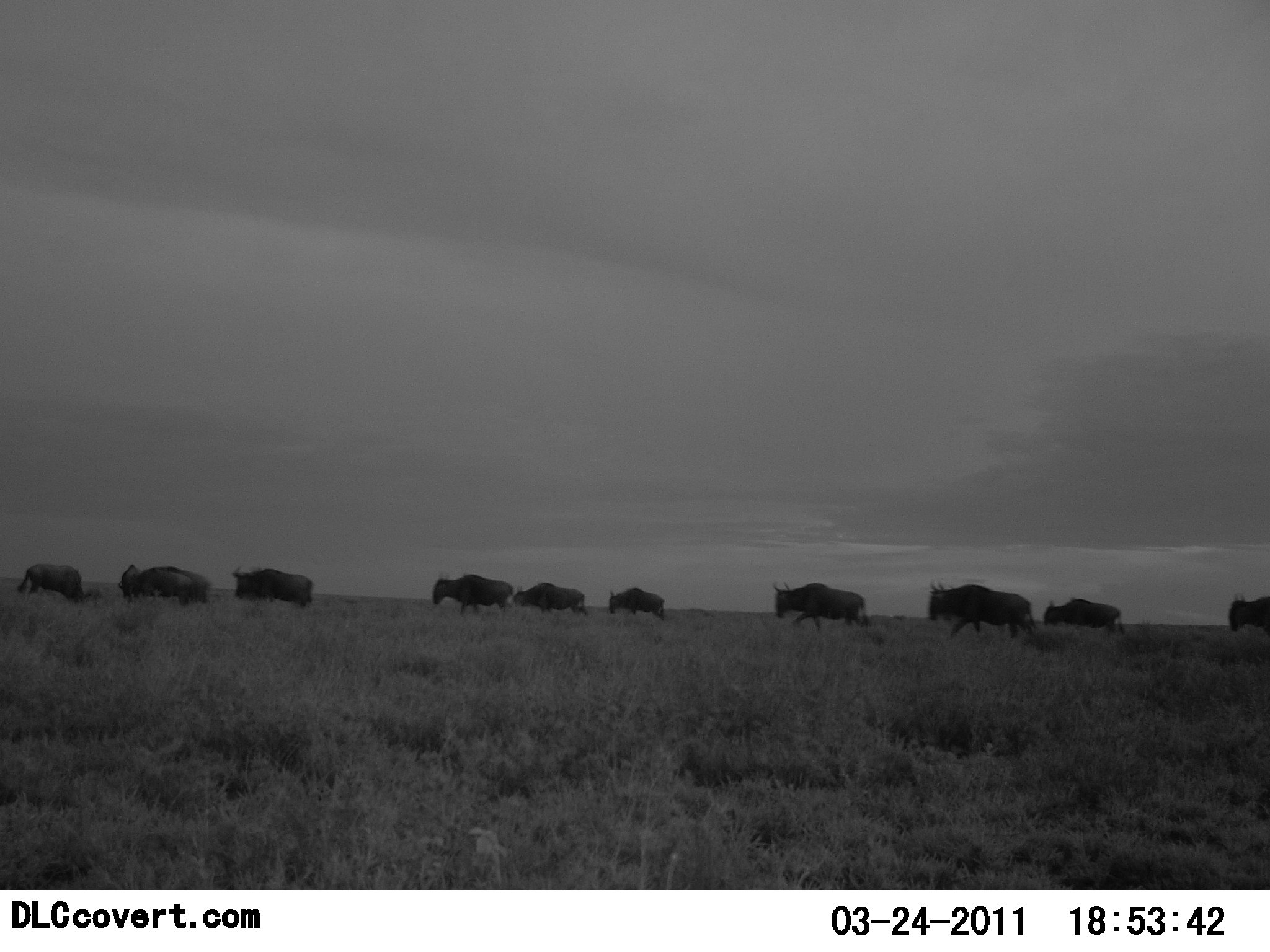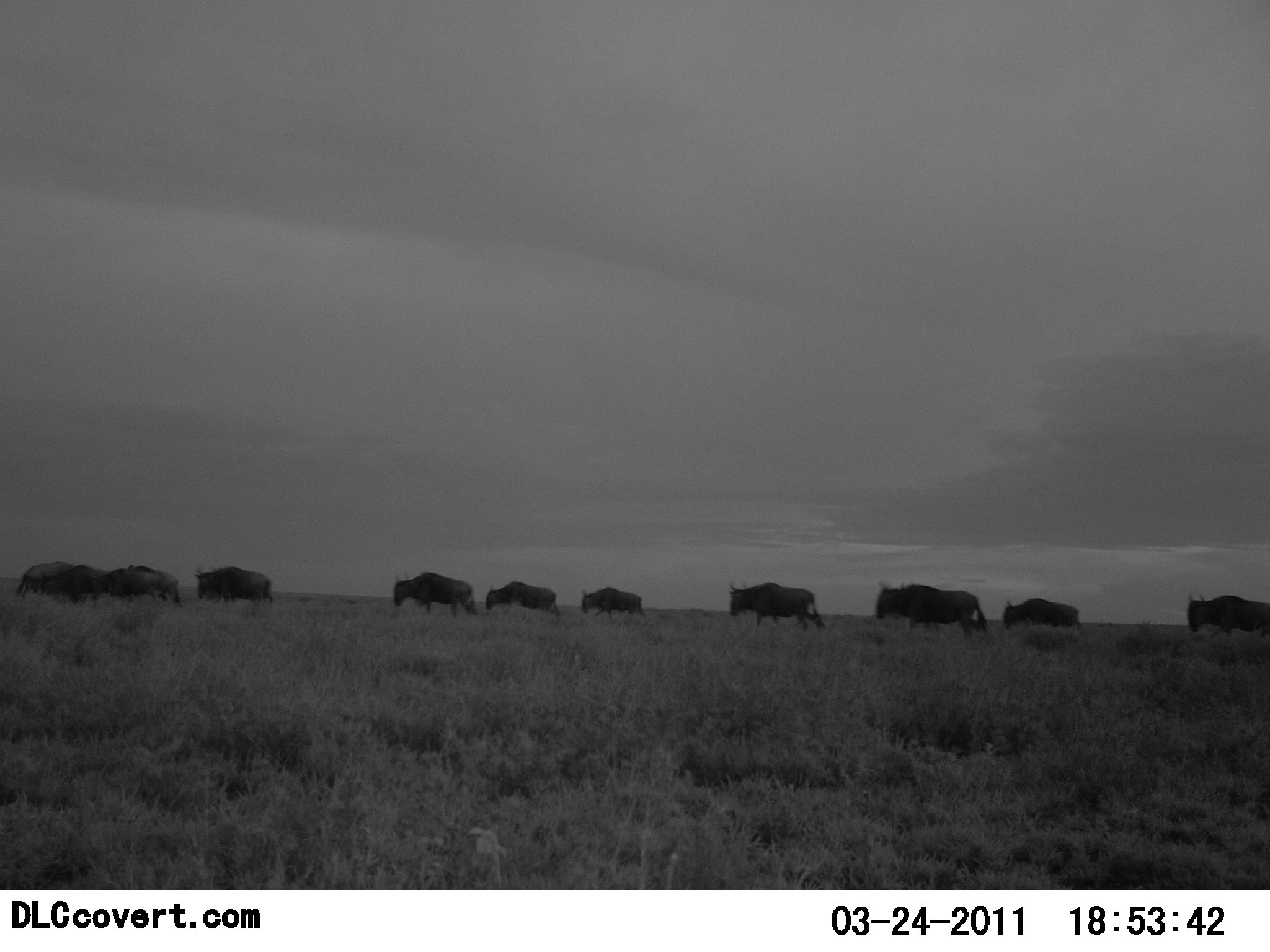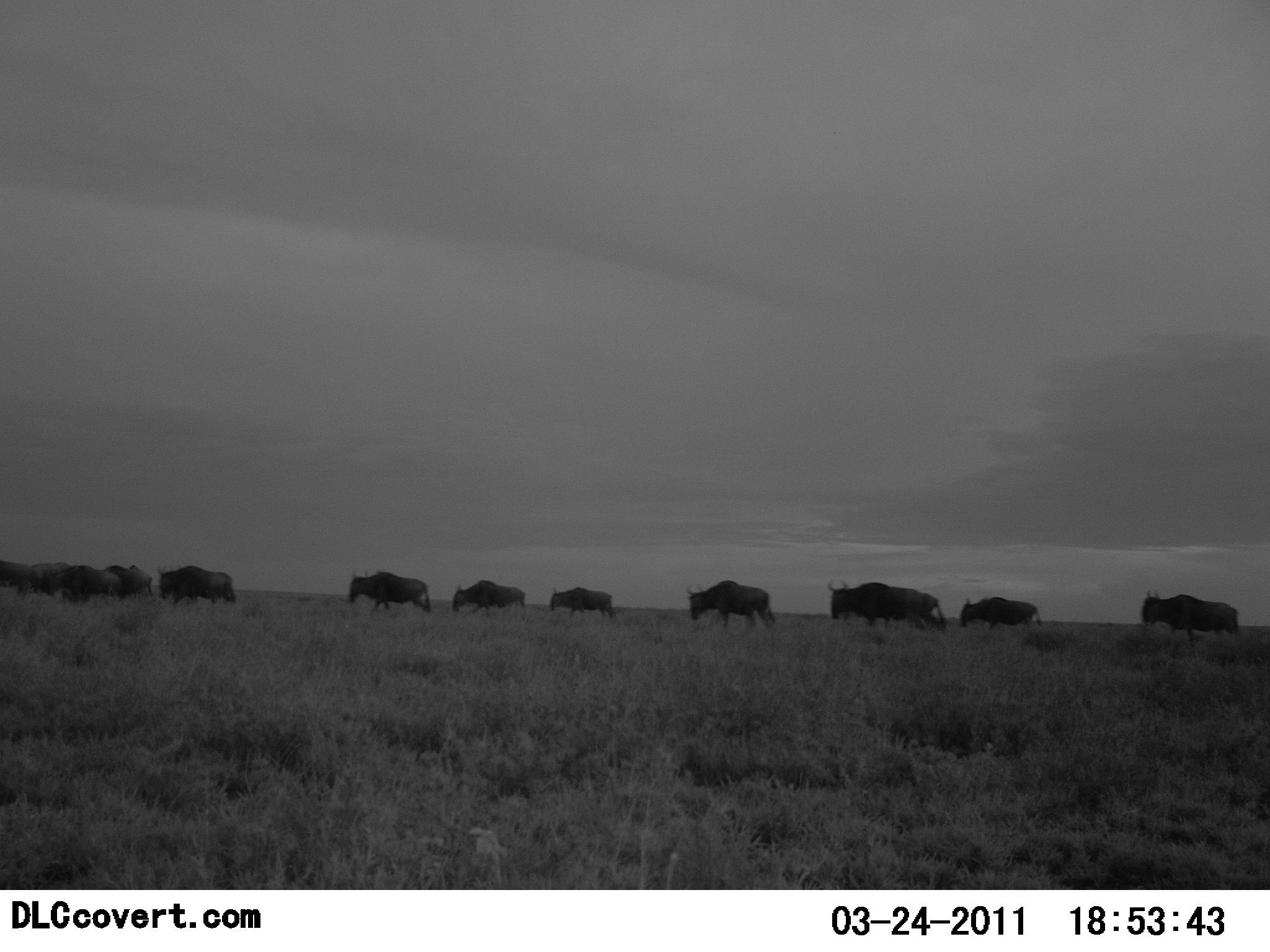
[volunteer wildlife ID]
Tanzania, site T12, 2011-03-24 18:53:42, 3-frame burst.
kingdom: Animalia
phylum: Chordata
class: Mammalia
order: Artiodactyla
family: Bovidae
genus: Connochaetes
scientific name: Connochaetes taurinus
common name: blue wildebeest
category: wildebeest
Wildebeest (blue wildebeest) (Connochaetes taurinus), count 11-50. Behavior (volunteer vote fractions): standing 10%, resting 0%, moving 100%, interacting 0%. Young present (vote fraction): 0%. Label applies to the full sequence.